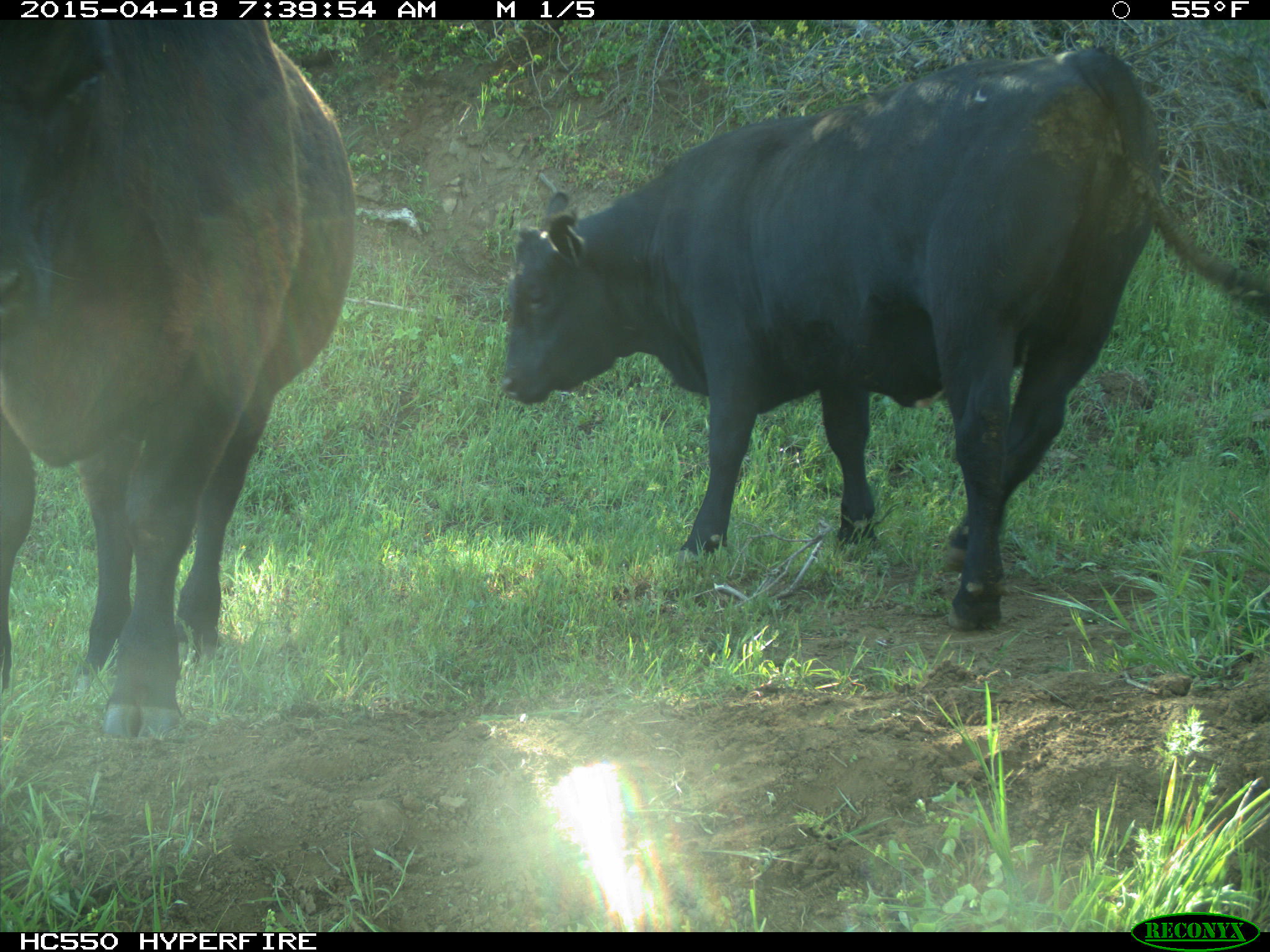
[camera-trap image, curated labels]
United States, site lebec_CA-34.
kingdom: Animalia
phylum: Chordata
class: Mammalia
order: Artiodactyla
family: Bovidae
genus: Bos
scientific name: Bos taurus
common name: domestic cow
Bos taurus (domestic cow).